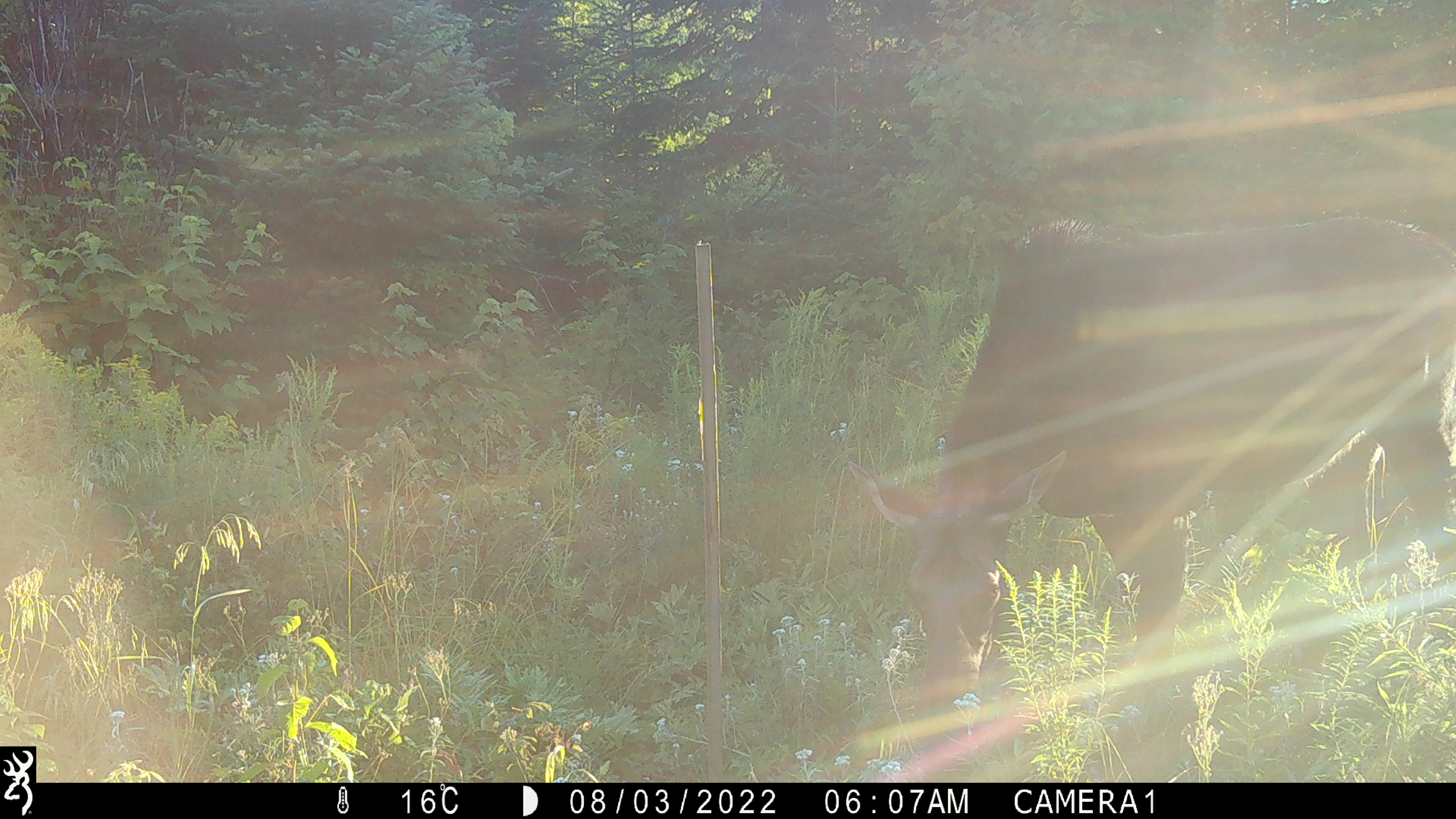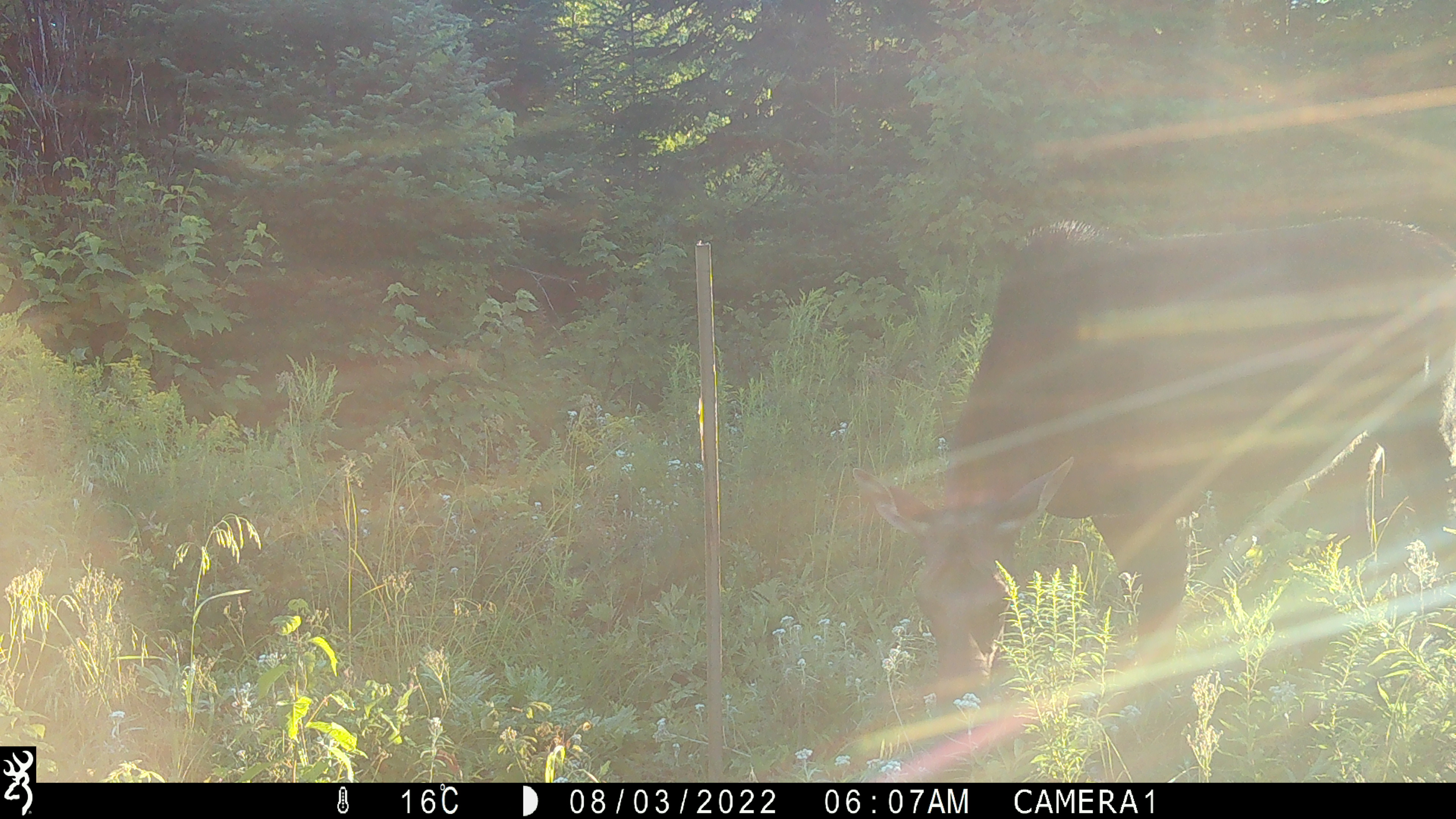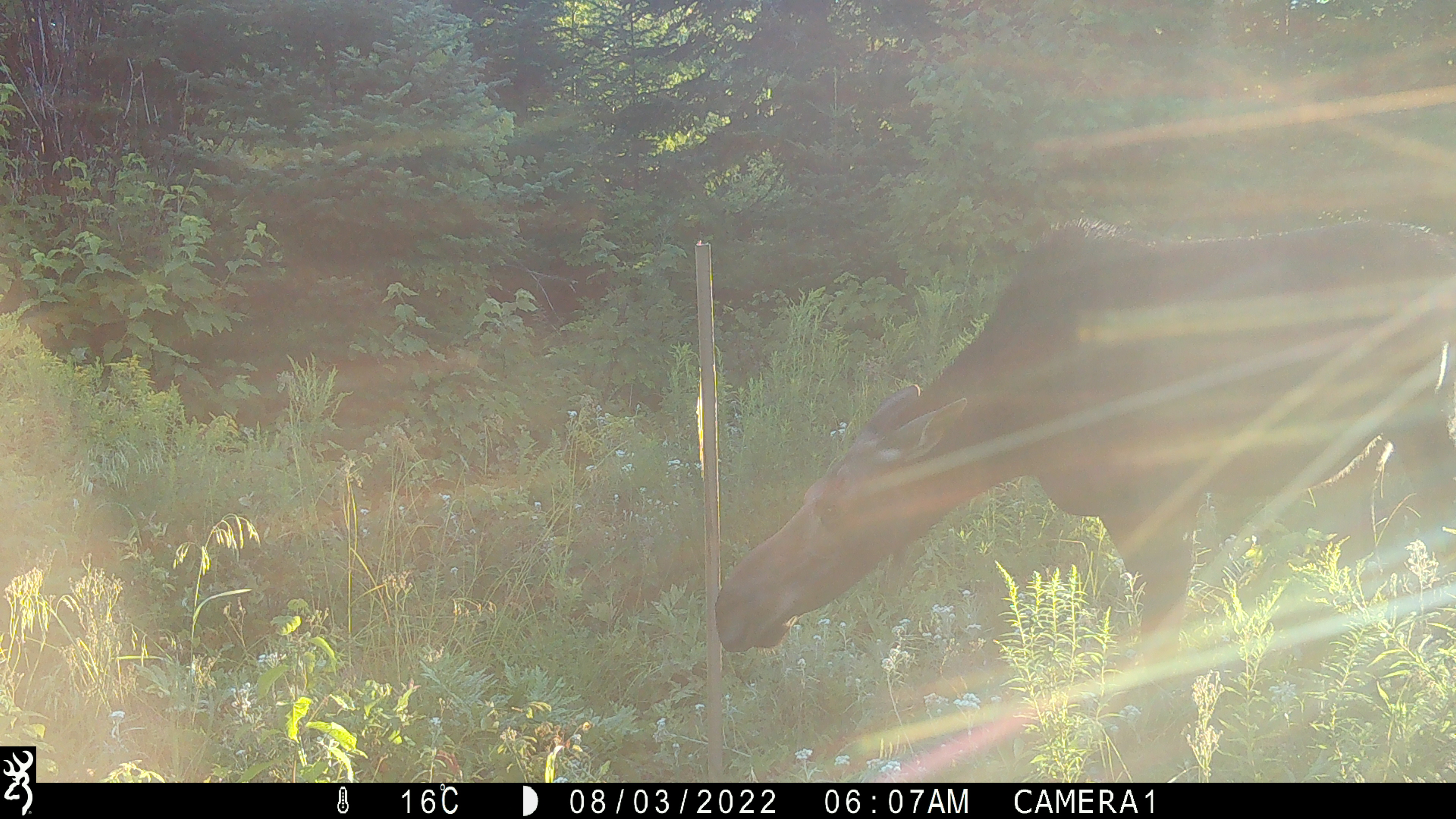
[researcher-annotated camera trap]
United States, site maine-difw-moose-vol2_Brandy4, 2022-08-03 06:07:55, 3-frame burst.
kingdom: Animalia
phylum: Chordata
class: Mammalia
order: Artiodactyla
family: Cervidae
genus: Alces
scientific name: Alces alces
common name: moose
Moose (Alces alces).